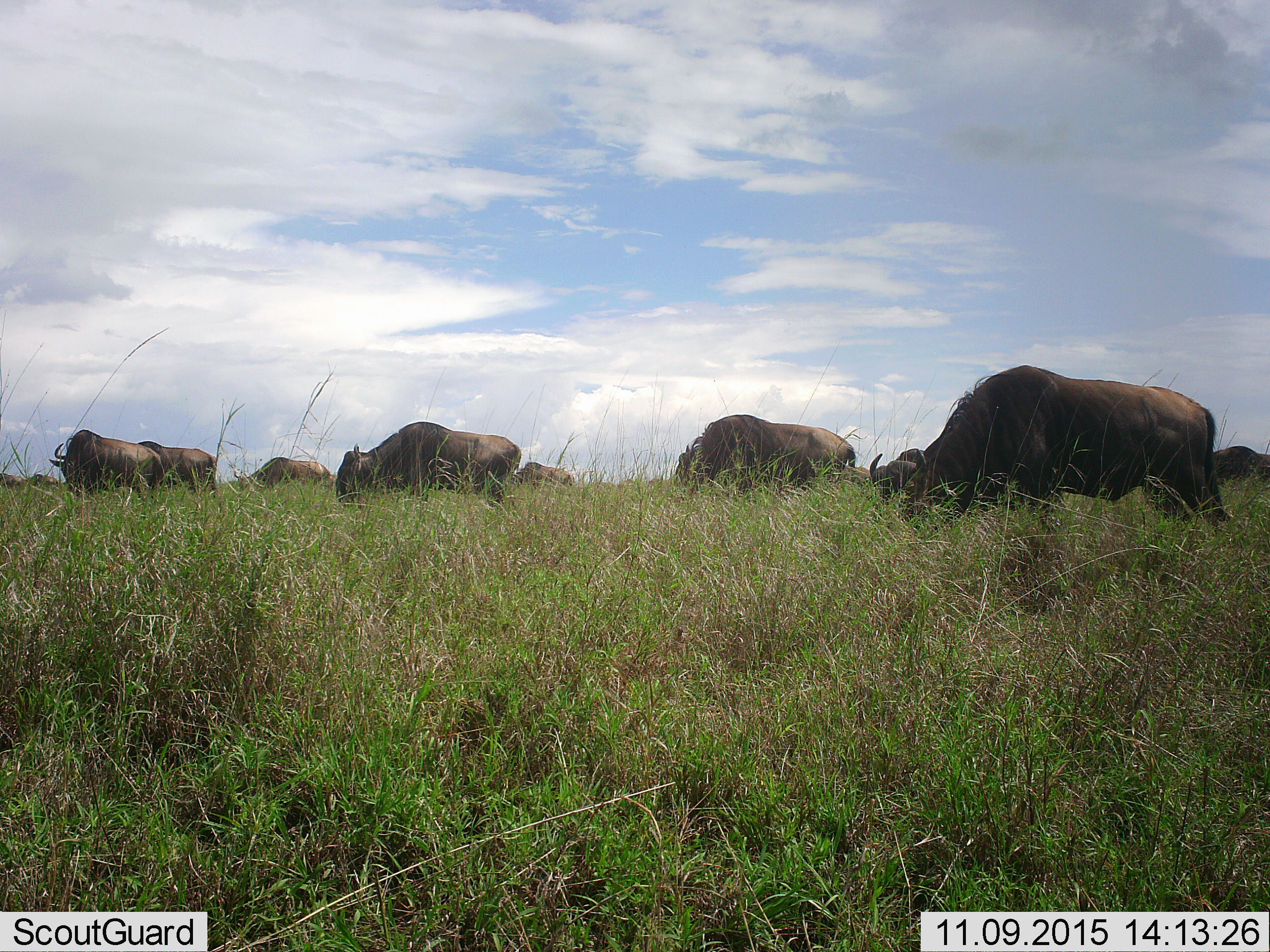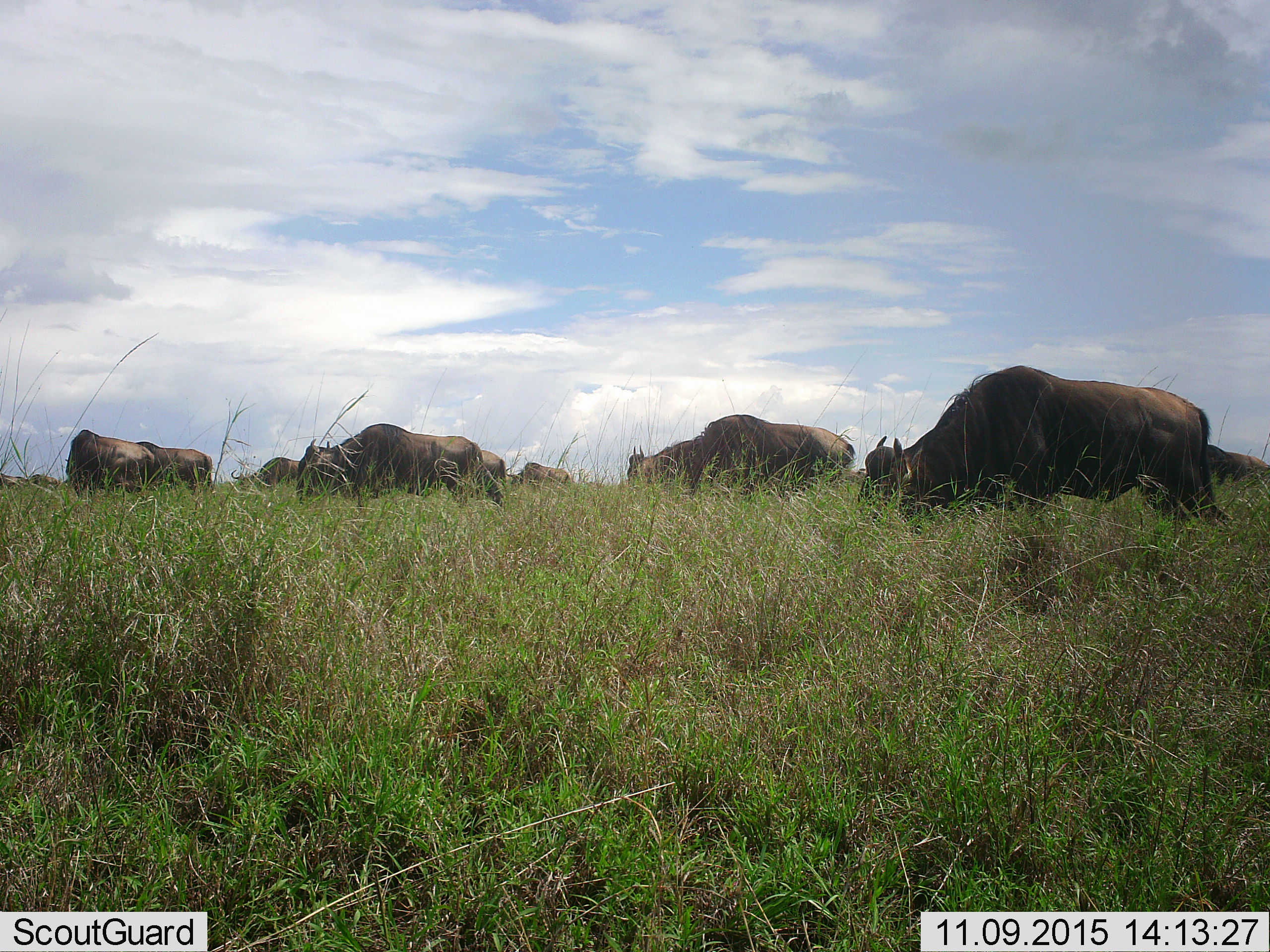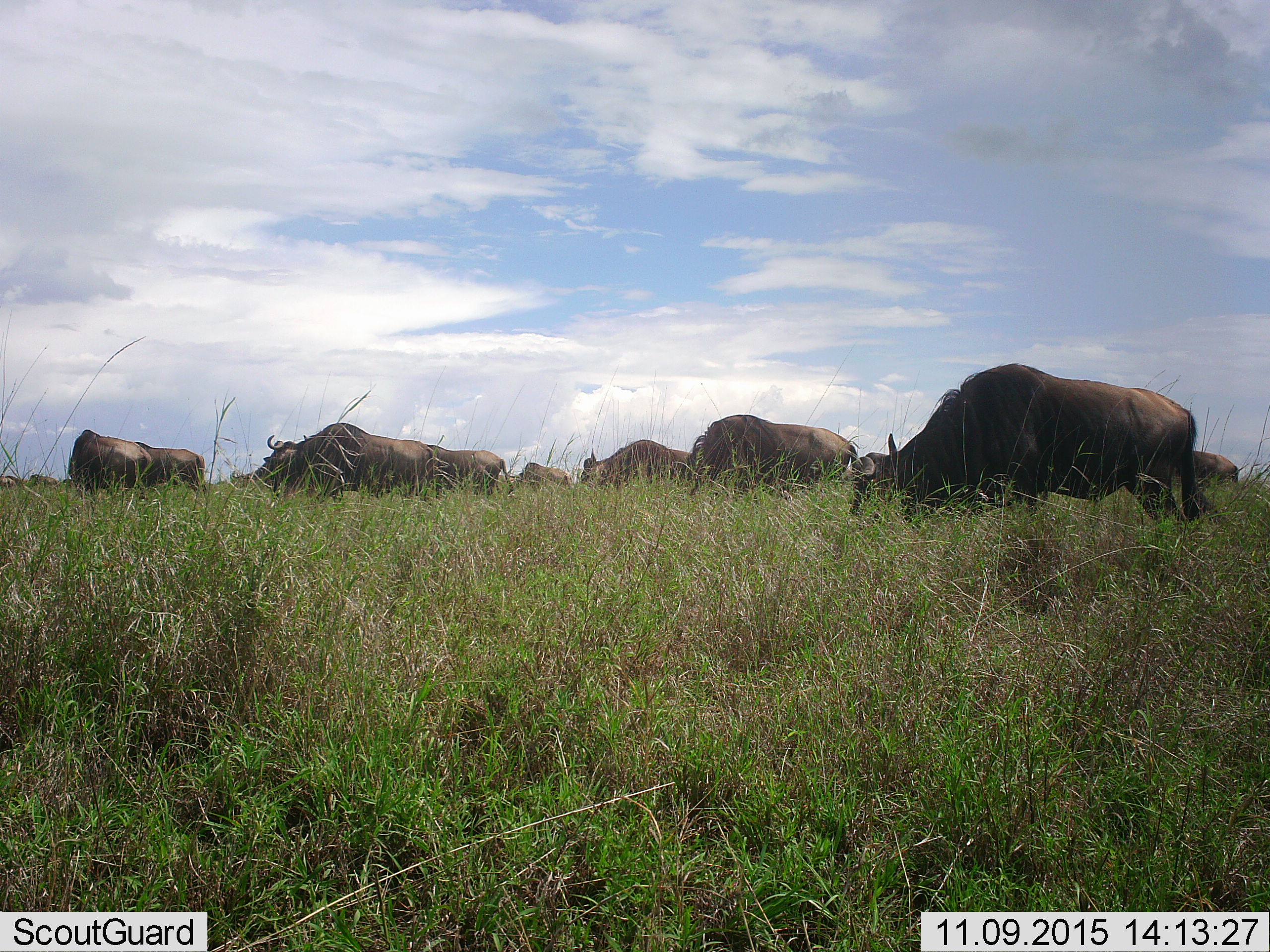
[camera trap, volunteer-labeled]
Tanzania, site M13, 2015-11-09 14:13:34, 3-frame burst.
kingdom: Animalia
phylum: Chordata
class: Mammalia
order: Artiodactyla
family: Bovidae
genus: Connochaetes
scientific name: Connochaetes taurinus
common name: blue wildebeest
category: wildebeest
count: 11-50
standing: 50%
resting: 0%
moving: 67%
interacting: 0%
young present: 0%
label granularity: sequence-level